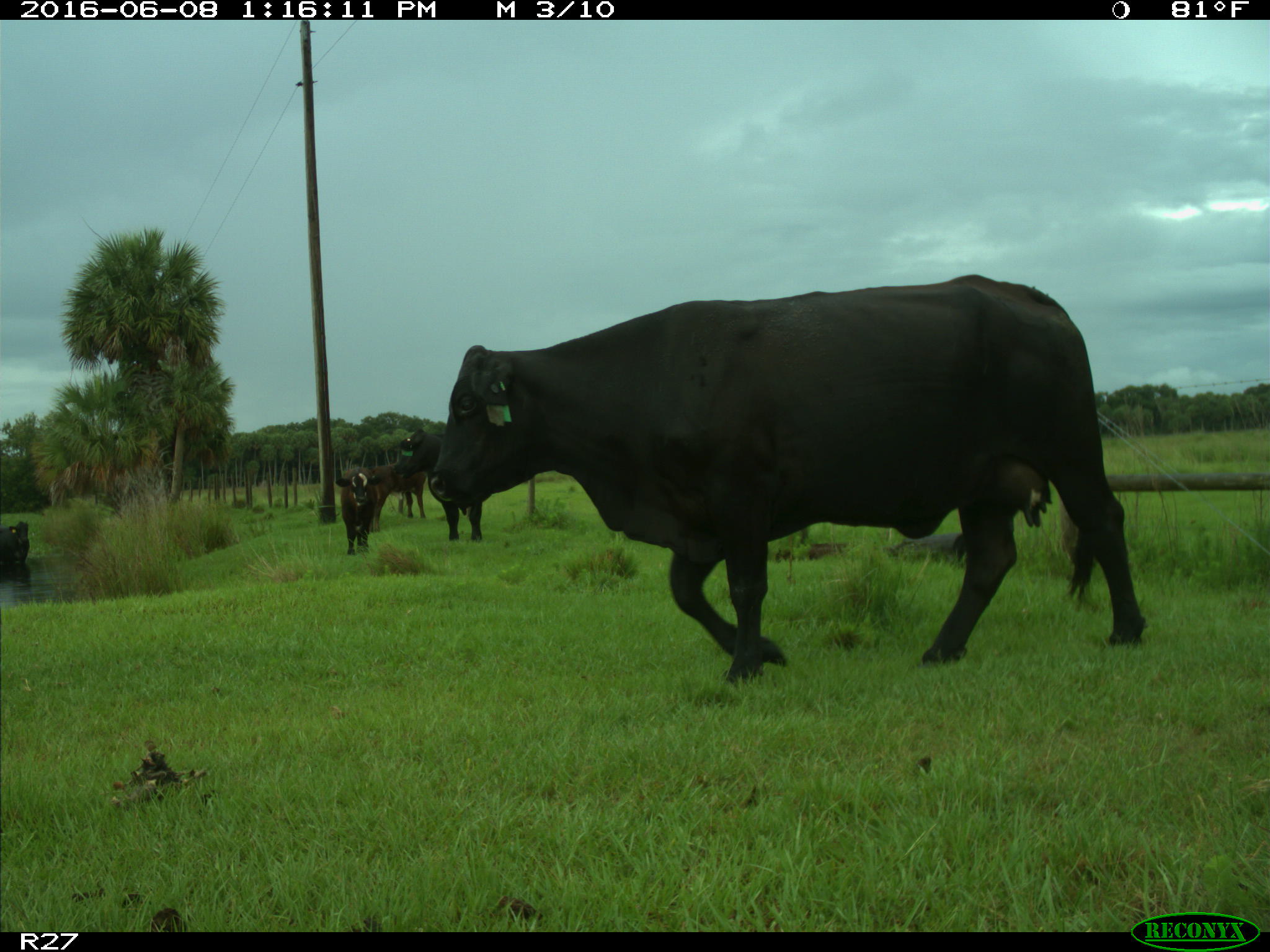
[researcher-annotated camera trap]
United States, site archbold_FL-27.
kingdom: Animalia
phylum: Chordata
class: Mammalia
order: Artiodactyla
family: Bovidae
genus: Bos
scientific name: Bos taurus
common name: domestic cow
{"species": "Bos taurus (domestic cow)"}